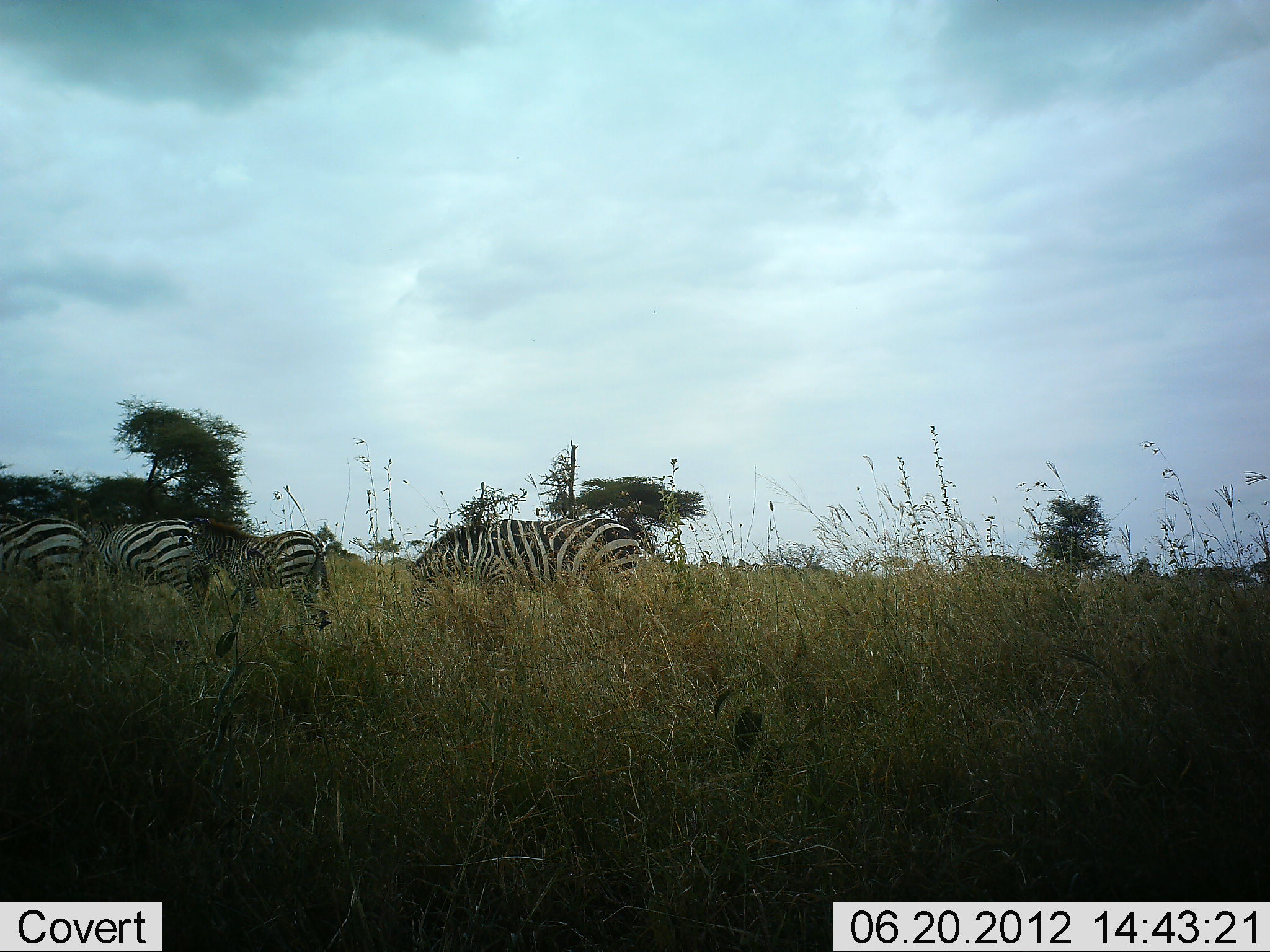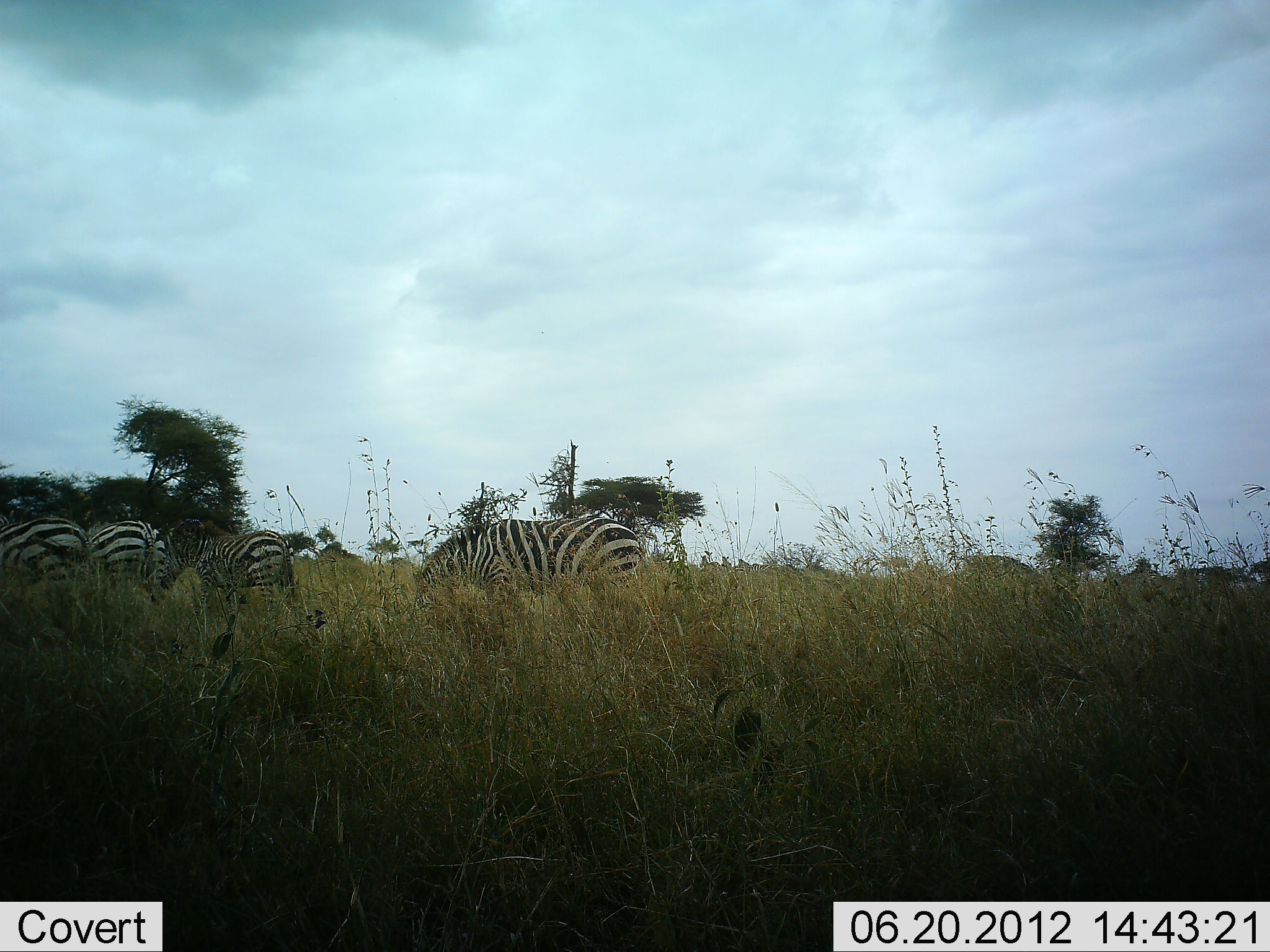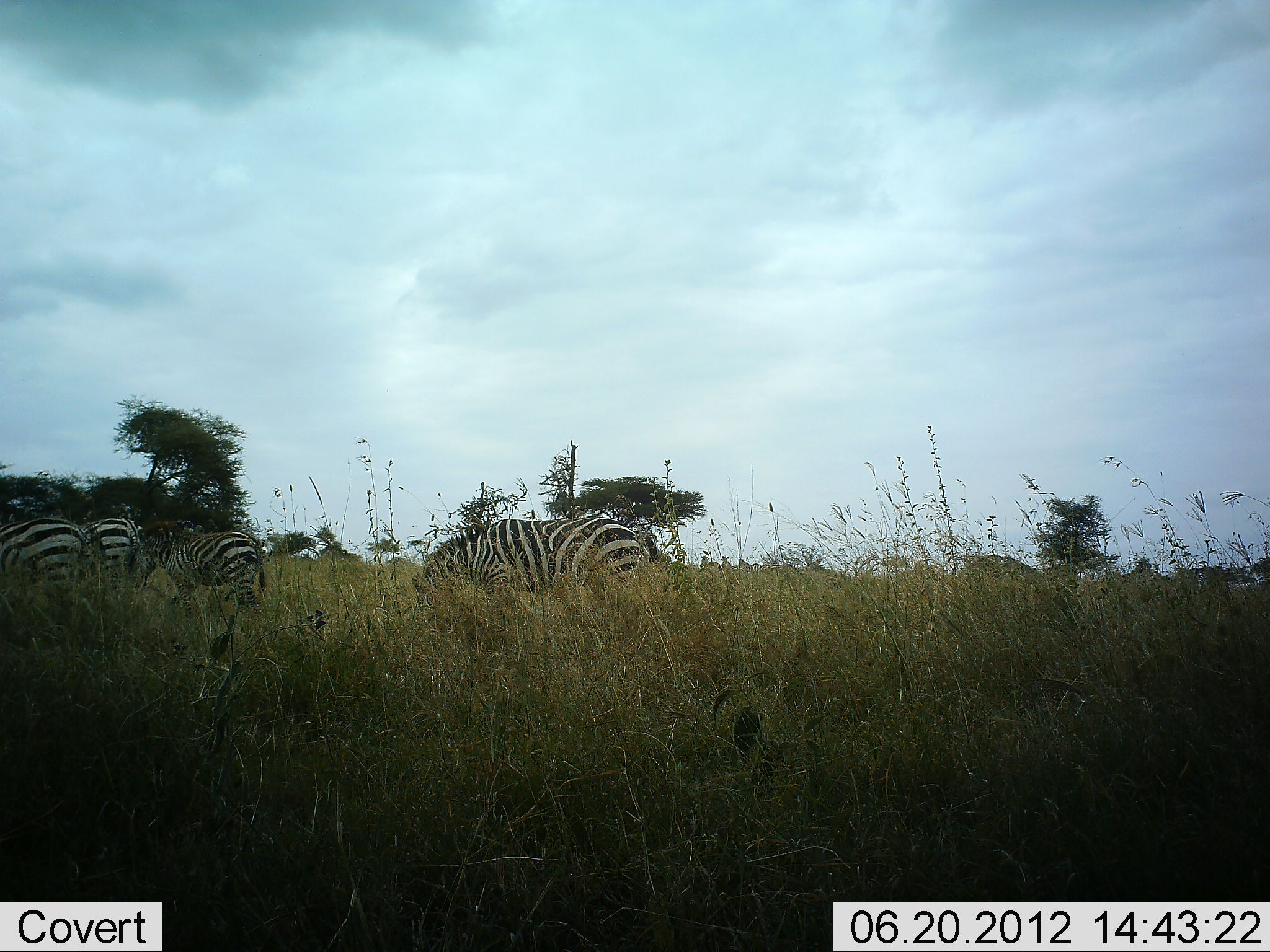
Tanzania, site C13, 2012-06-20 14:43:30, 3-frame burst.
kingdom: Animalia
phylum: Chordata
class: Mammalia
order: Perissodactyla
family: Equidae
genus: Equus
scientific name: Equus quagga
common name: plains zebra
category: zebra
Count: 4.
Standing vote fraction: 10%.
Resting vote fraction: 0%.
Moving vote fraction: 50%.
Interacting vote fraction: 10%.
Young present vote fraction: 20%.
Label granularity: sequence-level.